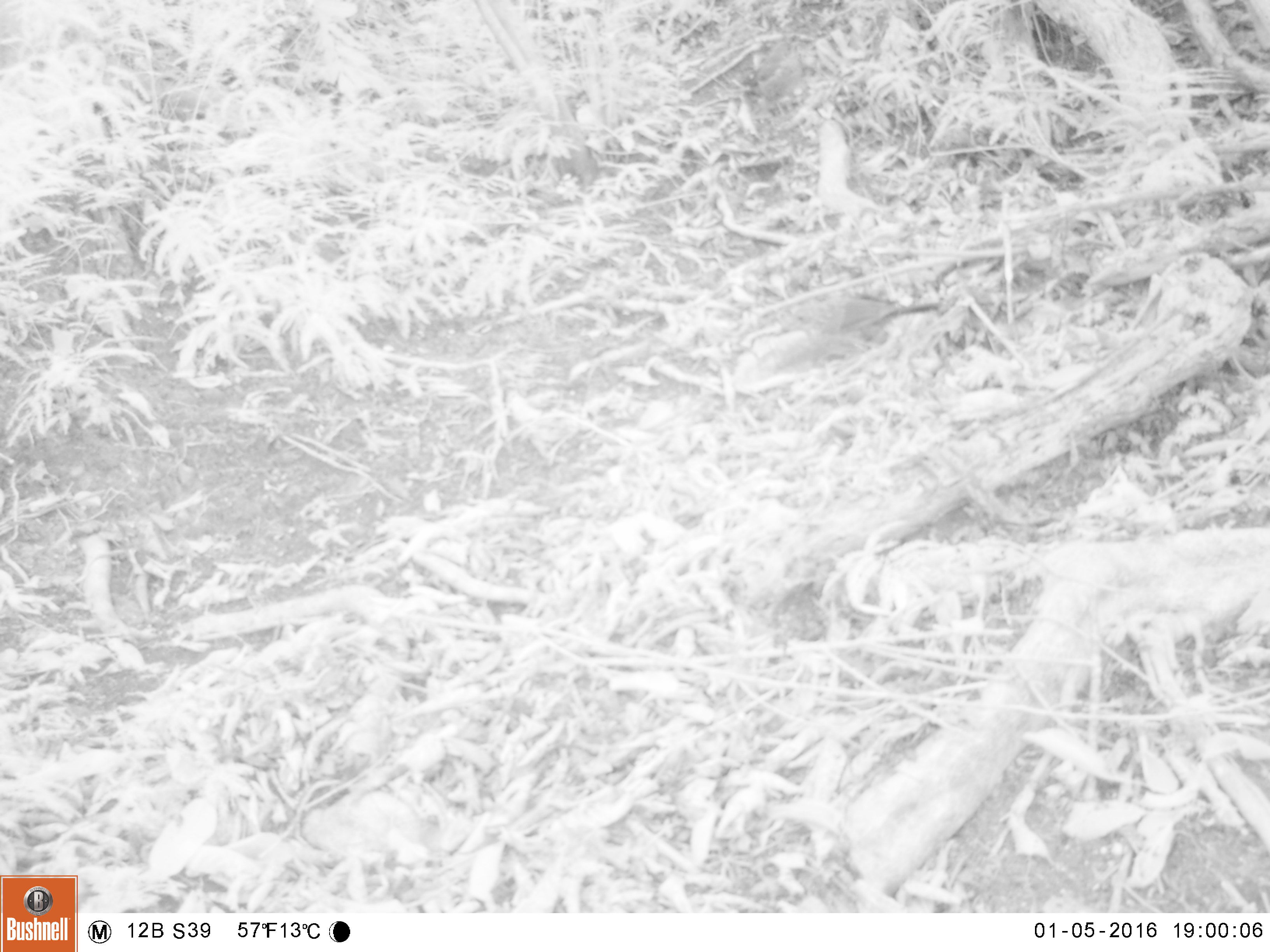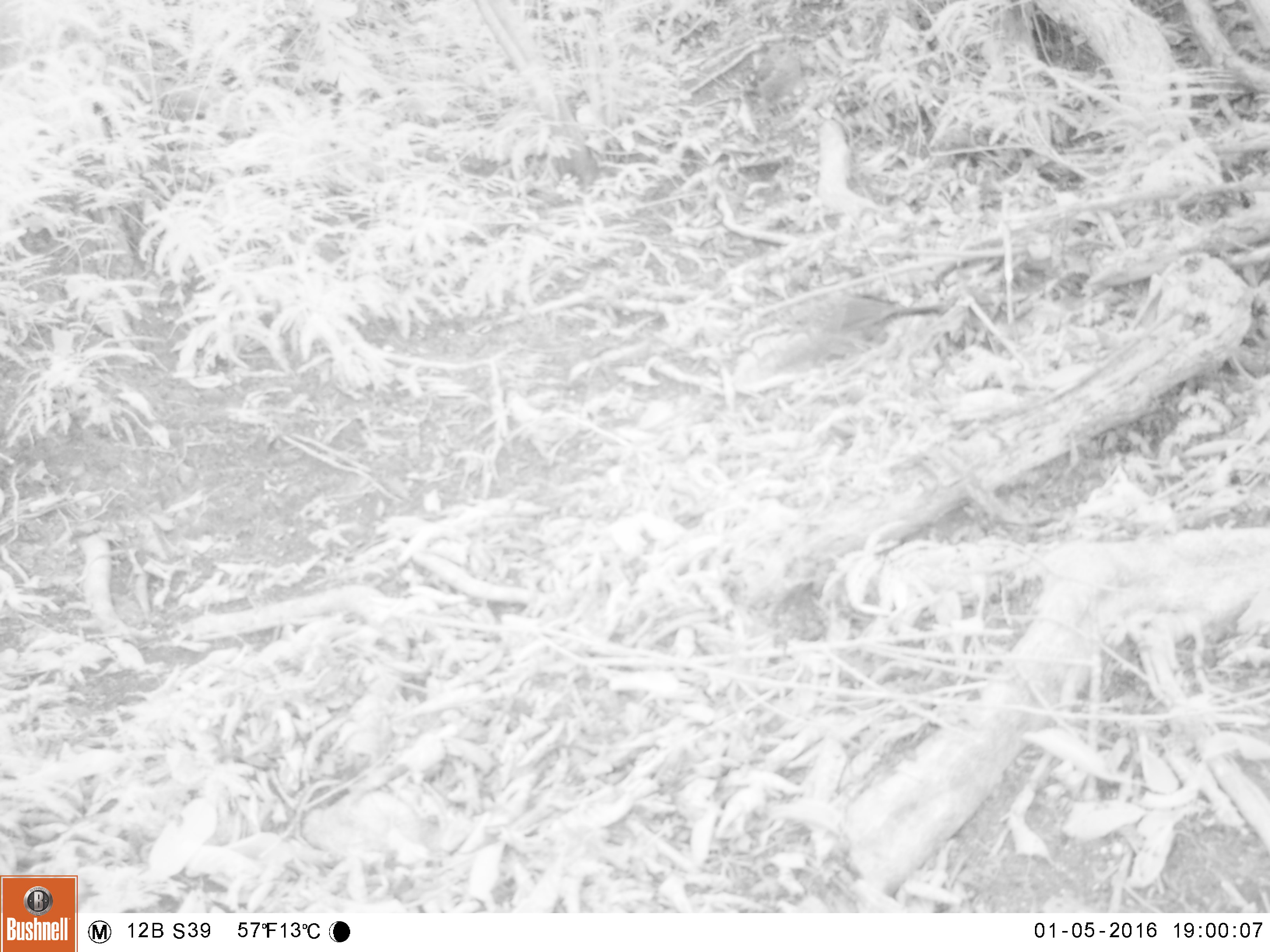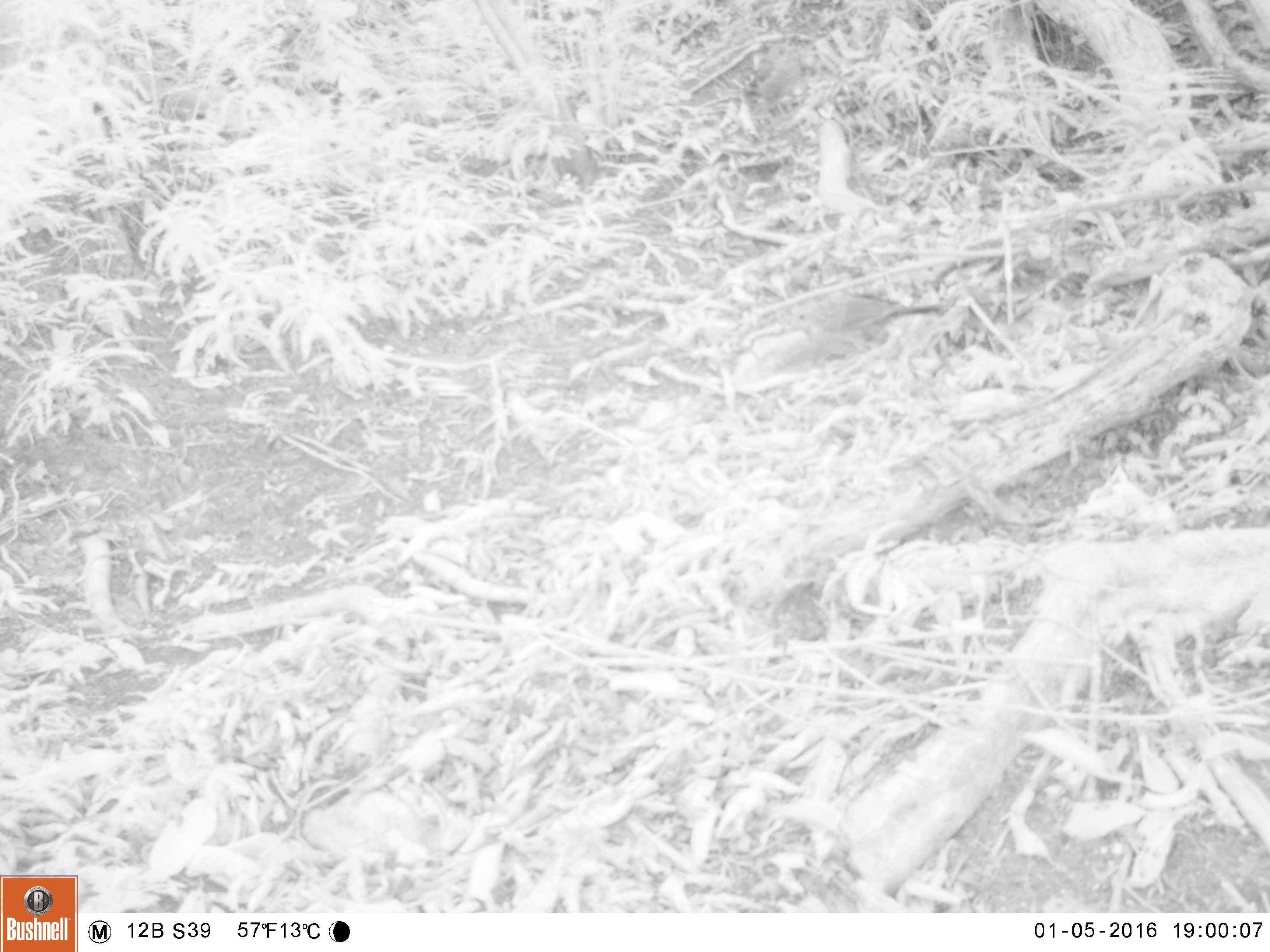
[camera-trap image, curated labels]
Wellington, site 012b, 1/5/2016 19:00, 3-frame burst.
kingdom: Animalia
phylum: Chordata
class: Aves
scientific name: Aves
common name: bird